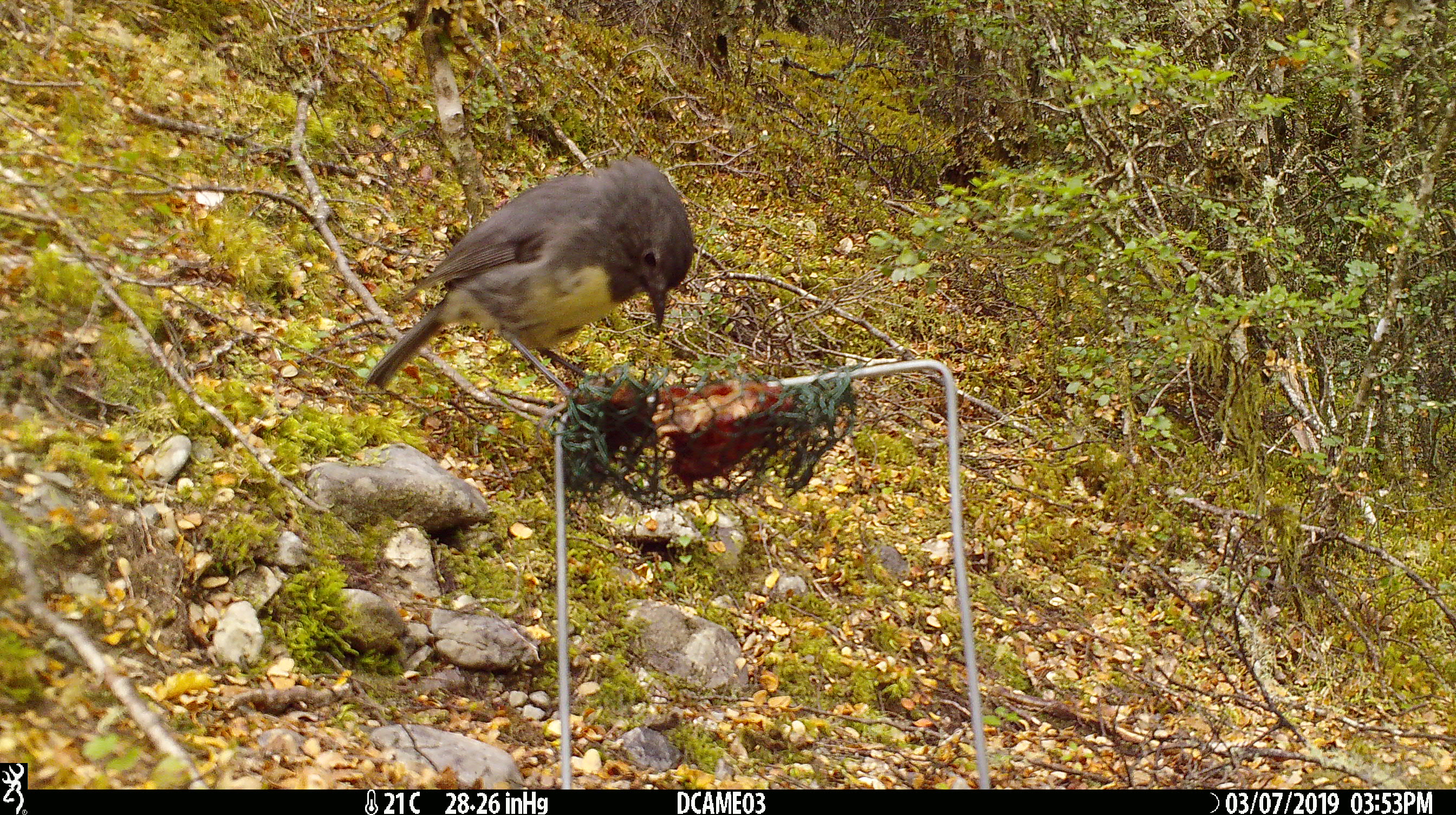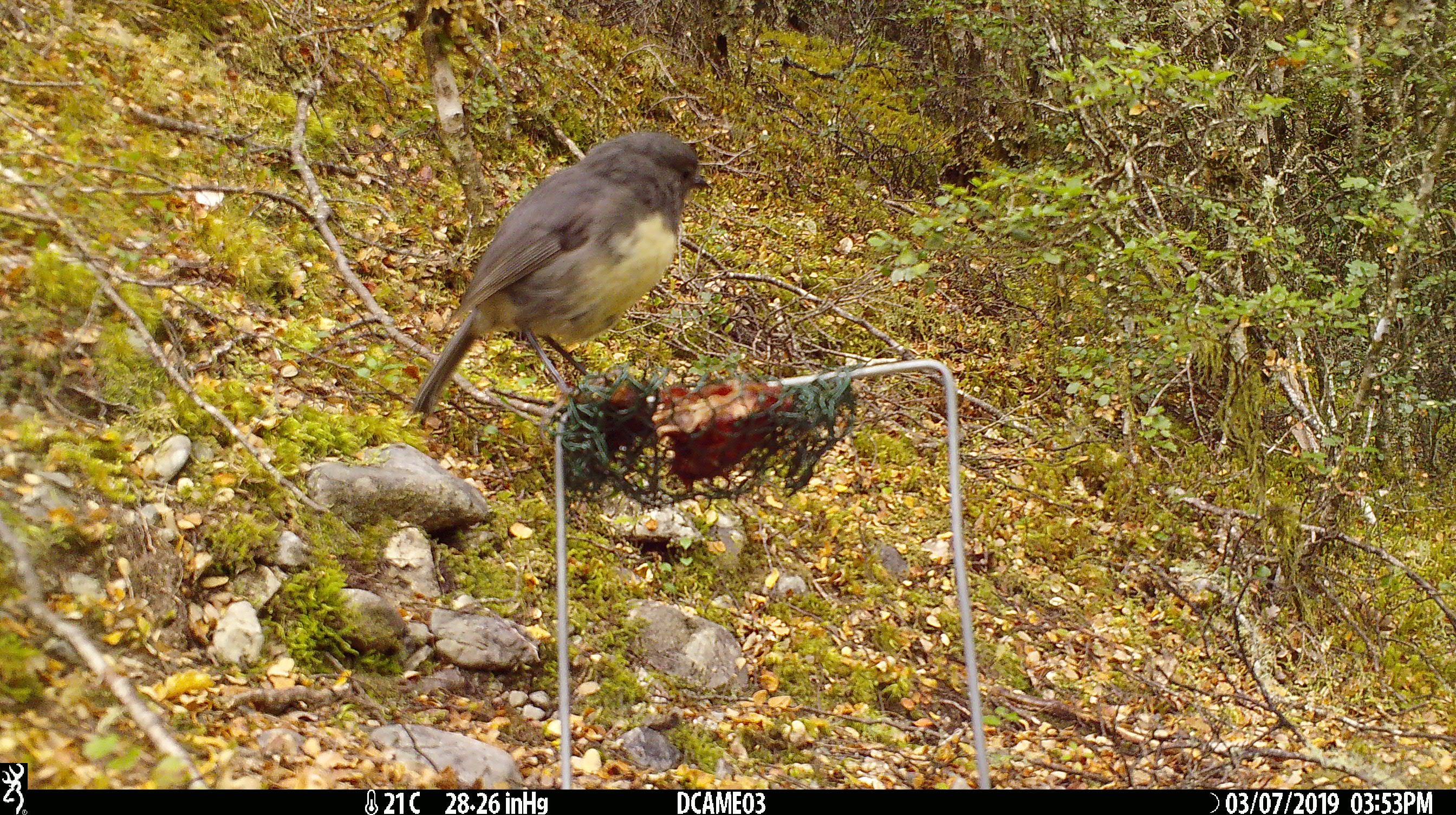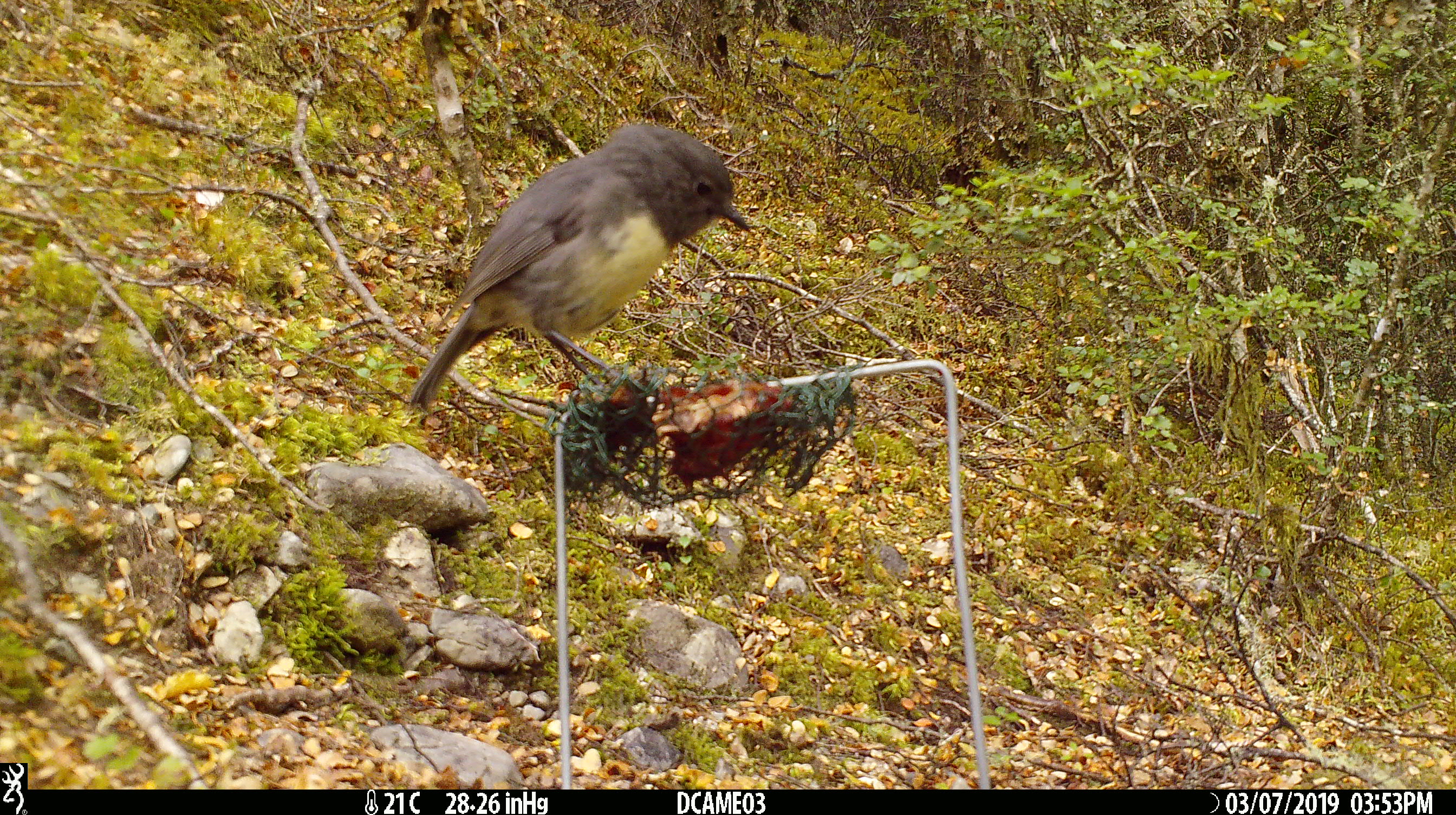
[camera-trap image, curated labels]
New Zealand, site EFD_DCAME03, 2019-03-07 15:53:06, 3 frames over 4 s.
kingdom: Animalia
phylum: Chordata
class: Aves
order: Passeriformes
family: Petroicidae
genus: Petroica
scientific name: Petroica australis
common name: new zealand robin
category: robin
Robin (new zealand robin) (Petroica australis).